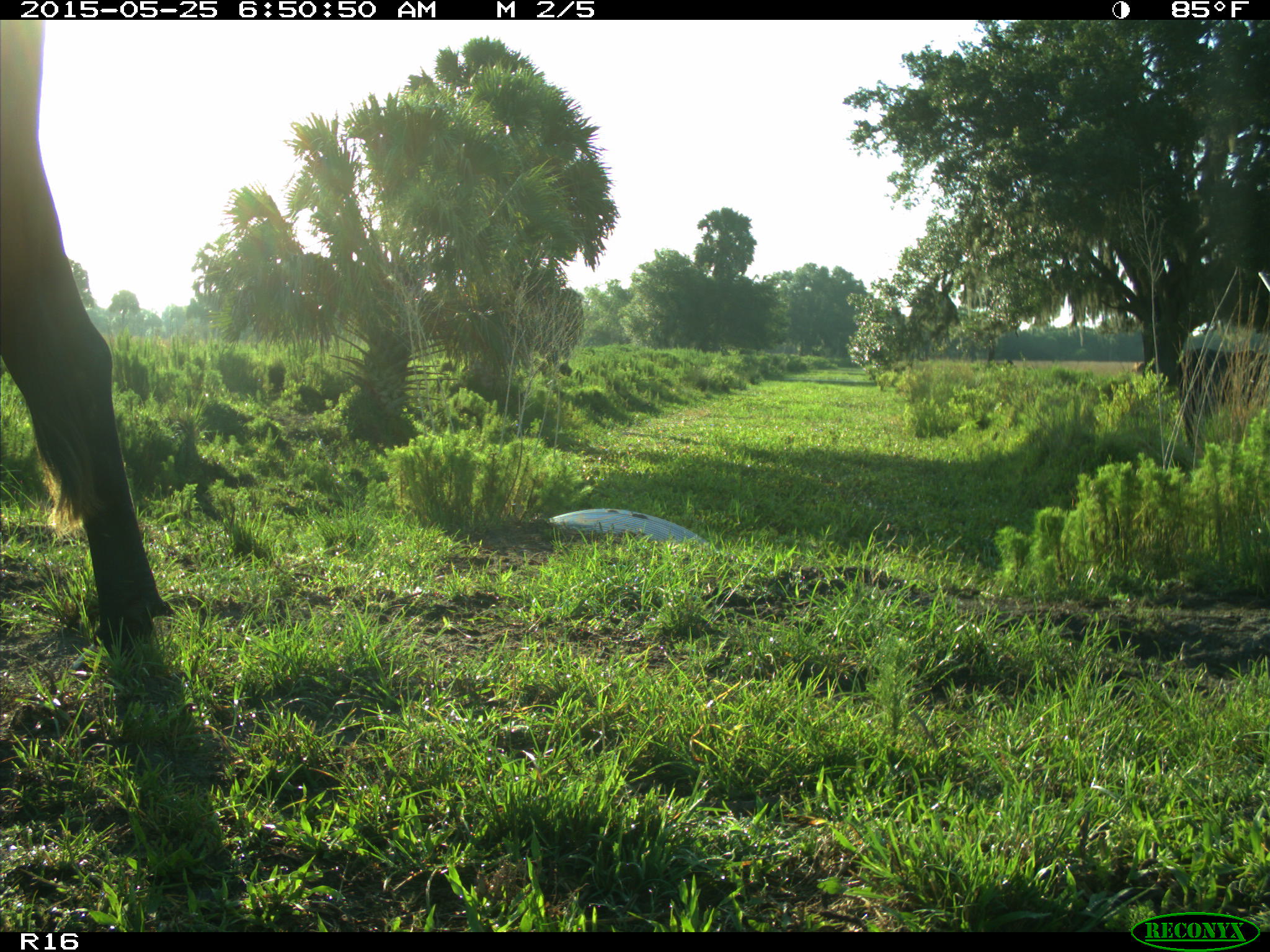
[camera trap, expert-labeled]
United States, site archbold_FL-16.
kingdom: Animalia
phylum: Chordata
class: Mammalia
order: Artiodactyla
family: Bovidae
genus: Bos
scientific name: Bos taurus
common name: domestic cow